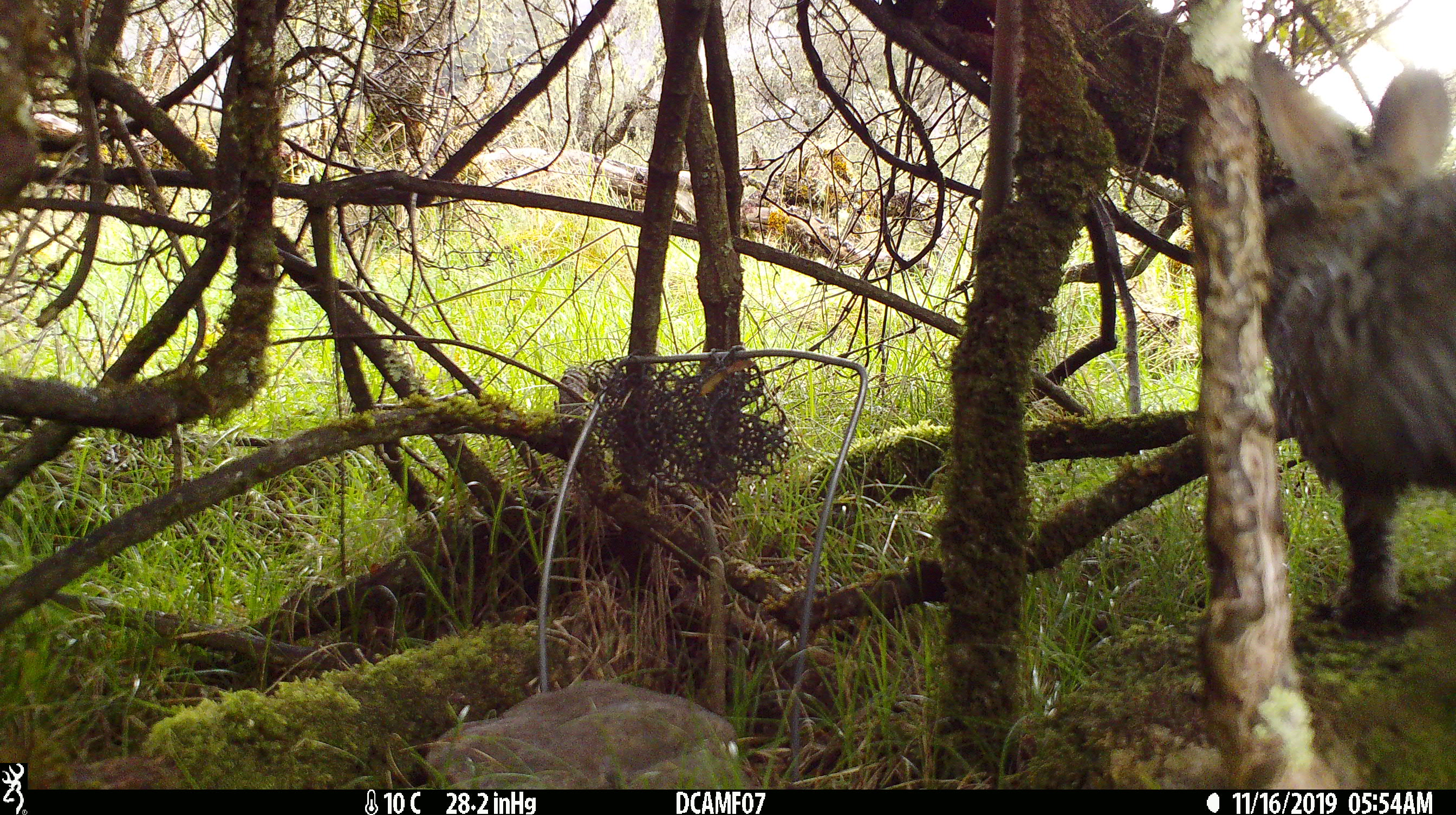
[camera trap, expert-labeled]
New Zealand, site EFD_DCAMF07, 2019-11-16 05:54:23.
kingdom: Animalia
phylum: Chordata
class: Mammalia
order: Lagomorpha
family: Leporidae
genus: Oryctolagus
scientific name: Oryctolagus cuniculus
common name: european rabbit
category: rabbit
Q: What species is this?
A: Rabbit (european rabbit) (Oryctolagus cuniculus).